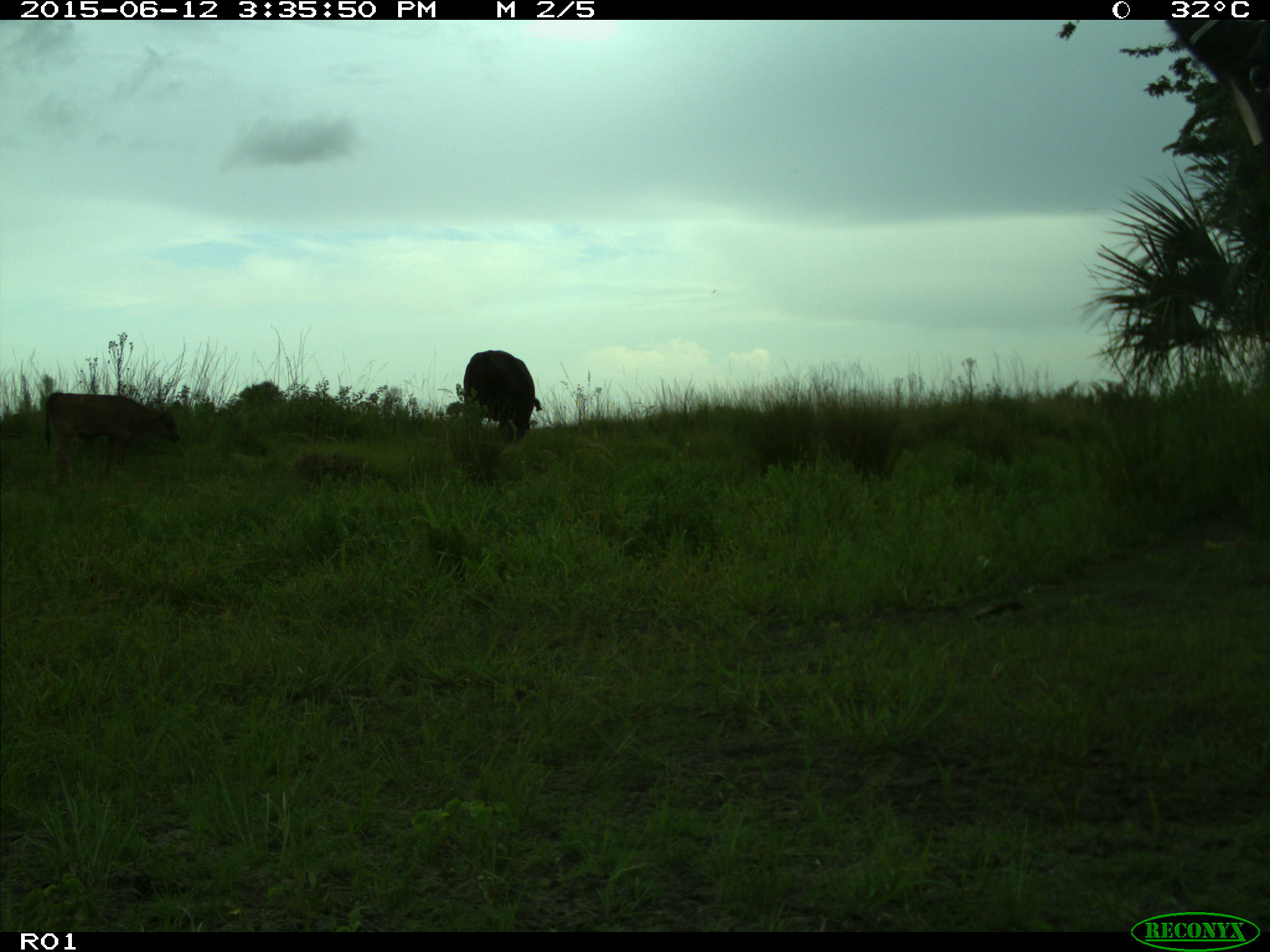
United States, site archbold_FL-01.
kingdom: Animalia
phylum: Chordata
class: Mammalia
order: Artiodactyla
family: Bovidae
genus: Bos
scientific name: Bos taurus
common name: domestic cow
Bos taurus (domestic cow).